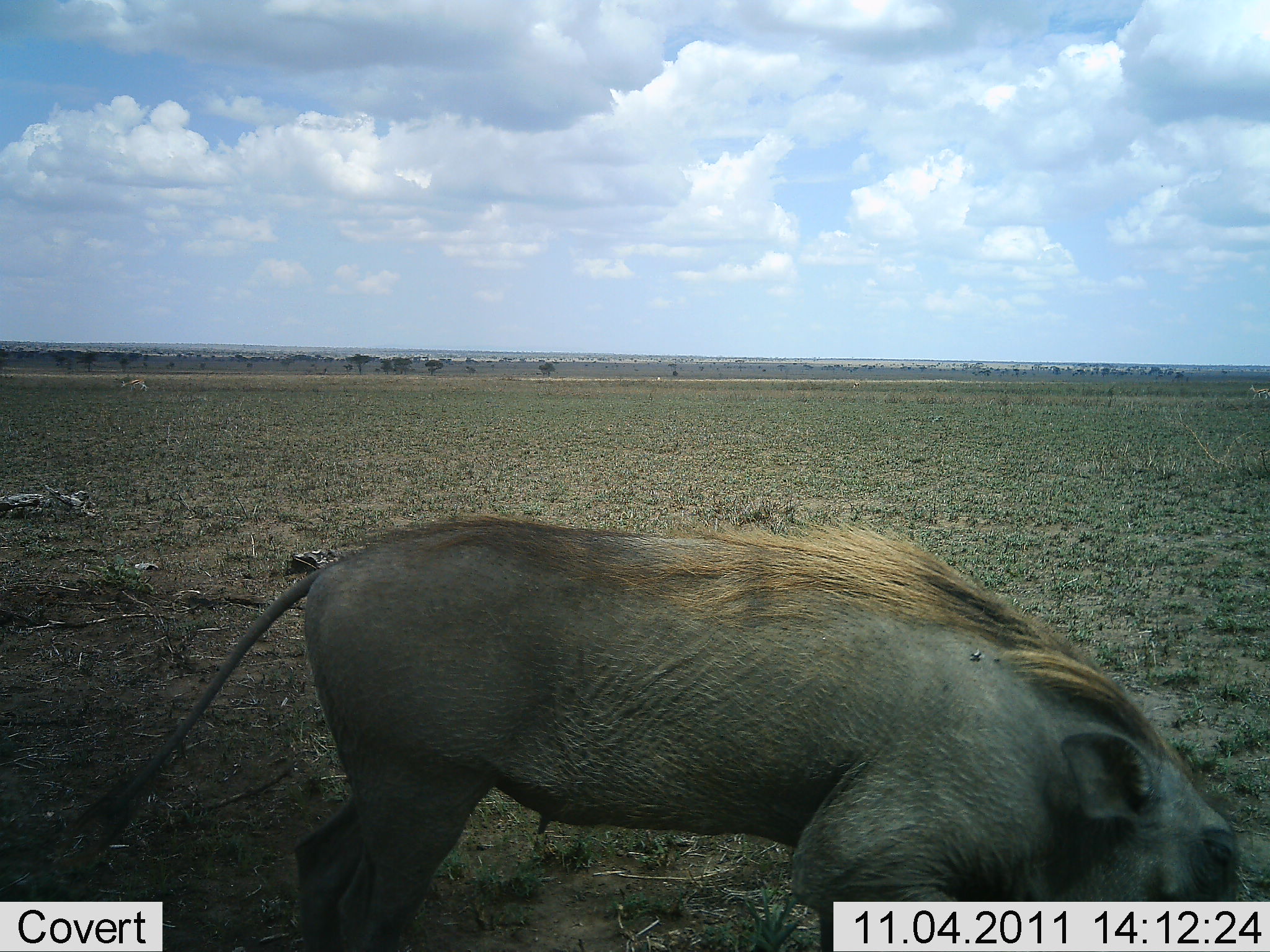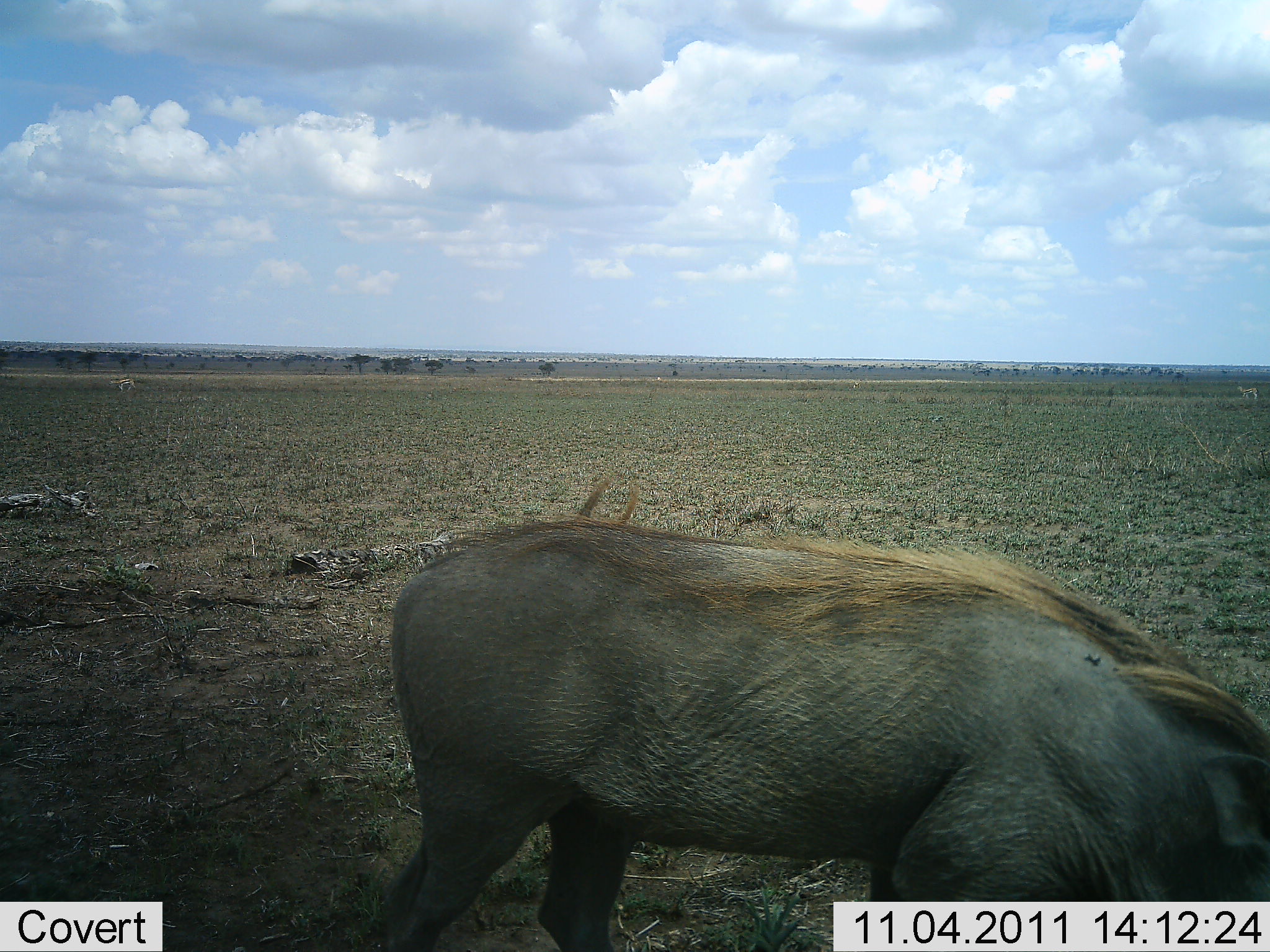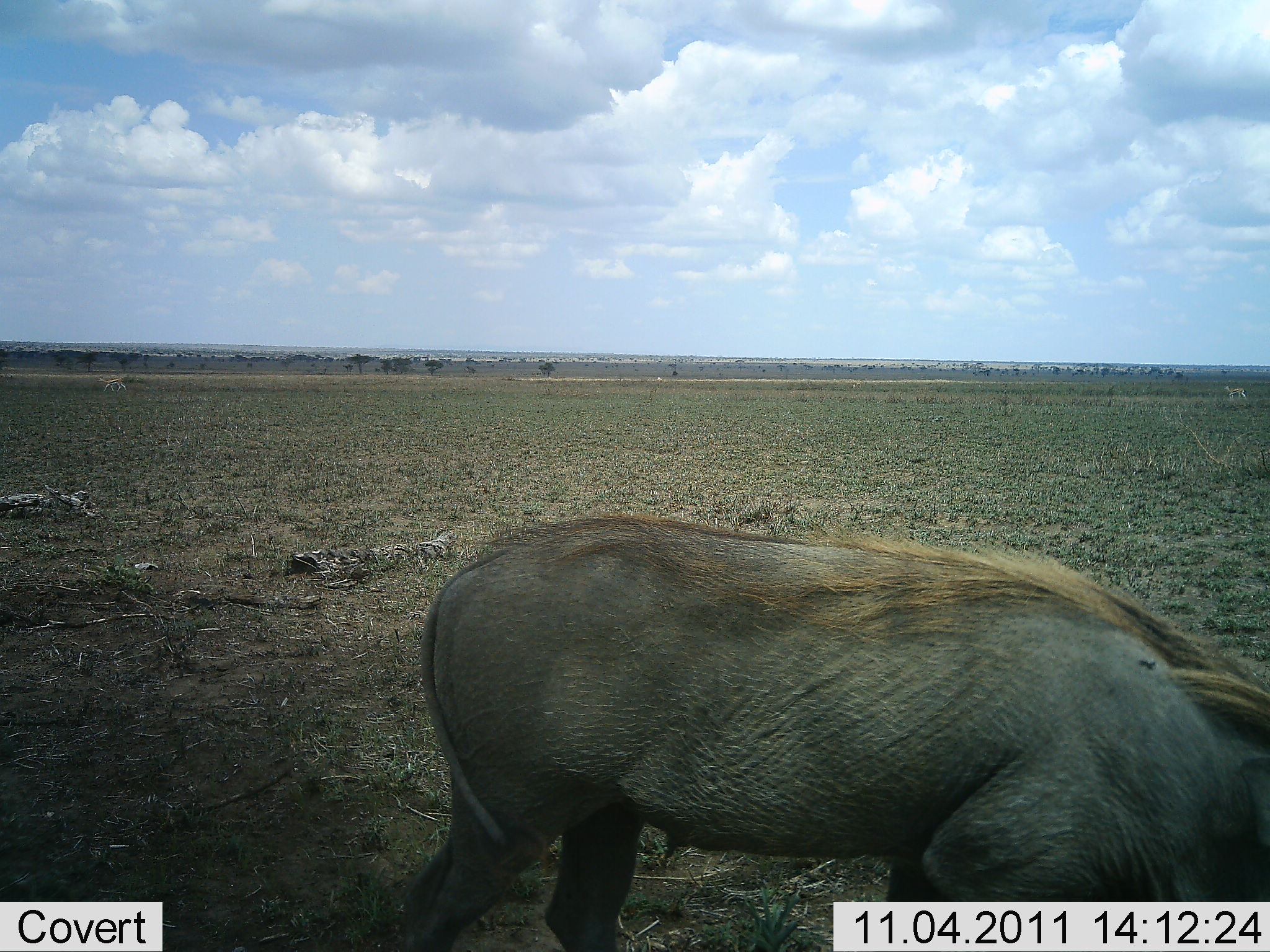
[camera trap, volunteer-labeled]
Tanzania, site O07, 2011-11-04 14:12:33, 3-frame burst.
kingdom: Animalia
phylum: Chordata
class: Mammalia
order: Artiodactyla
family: Suidae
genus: Phacochoerus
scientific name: Phacochoerus africanus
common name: warthog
Warthog (Phacochoerus africanus), count 1. Behavior (volunteer vote fractions): standing 29%, resting 0%, moving 57%, interacting 0%. Young present (vote fraction): 0%. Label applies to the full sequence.